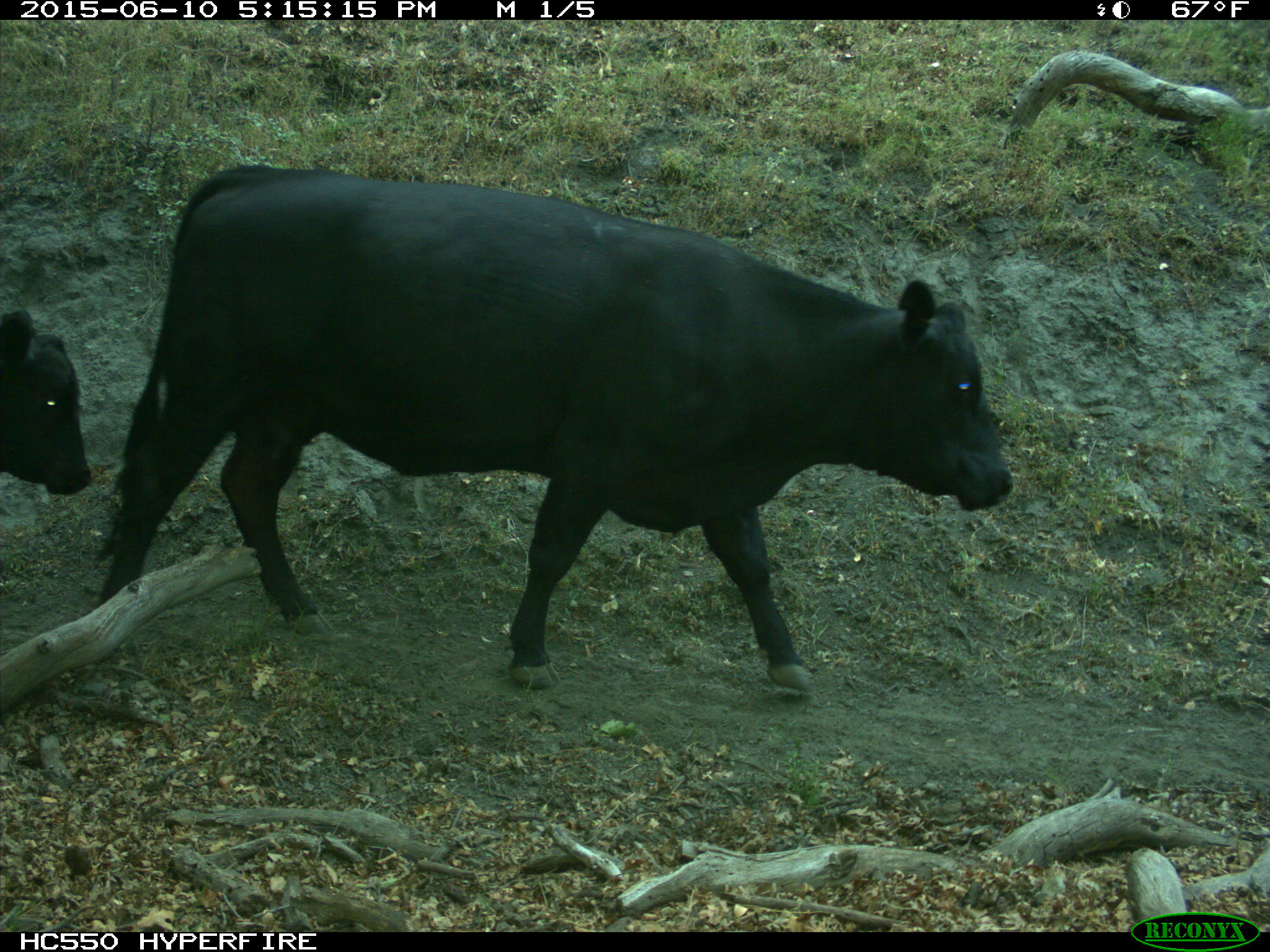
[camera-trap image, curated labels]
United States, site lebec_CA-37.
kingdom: Animalia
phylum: Chordata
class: Mammalia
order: Artiodactyla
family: Bovidae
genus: Bos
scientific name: Bos taurus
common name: domestic cow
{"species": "Bos taurus (domestic cow)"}